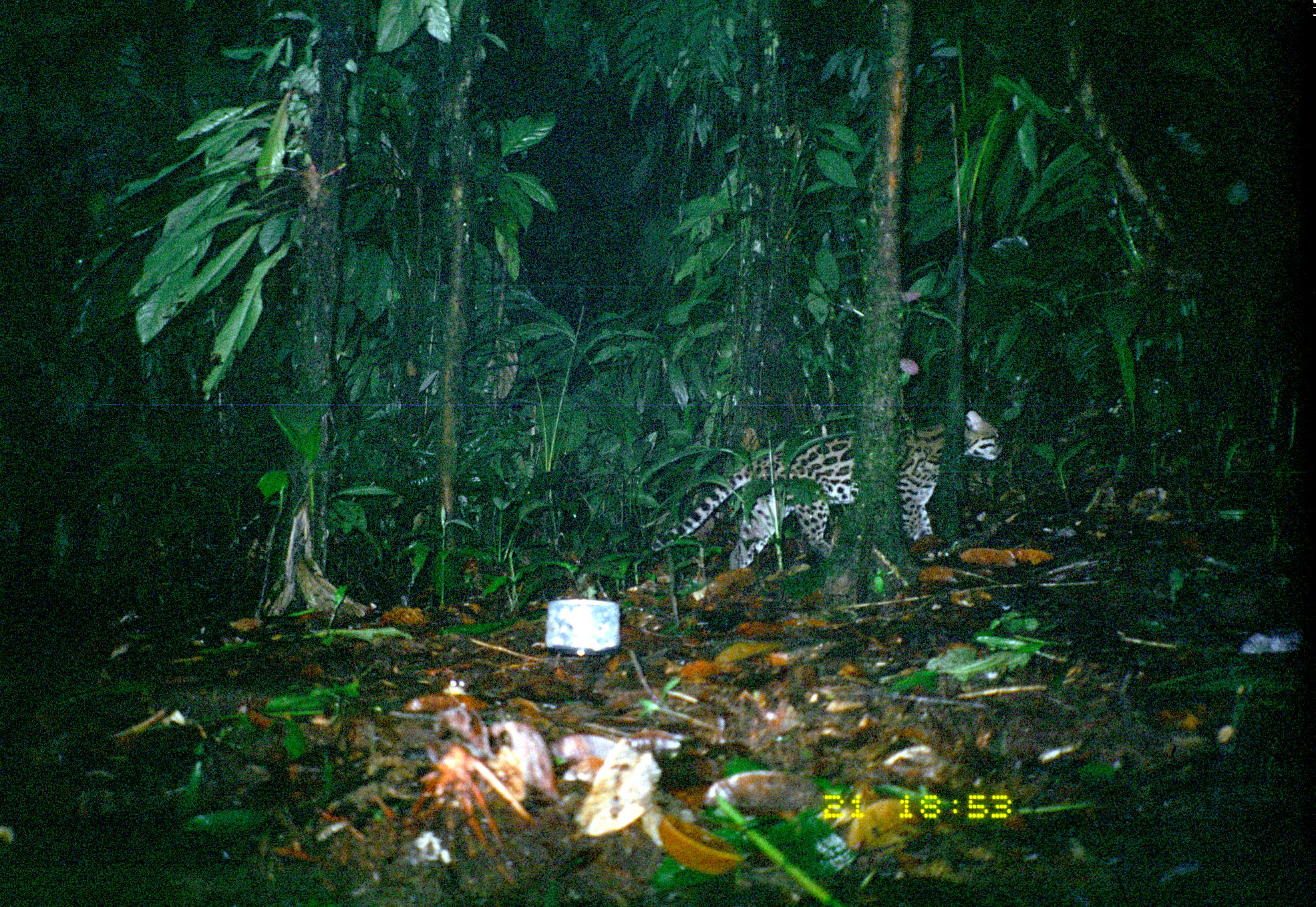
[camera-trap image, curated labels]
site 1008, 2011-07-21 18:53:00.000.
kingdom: Animalia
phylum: Chordata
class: Mammalia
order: Carnivora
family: Felidae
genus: Leopardus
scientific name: Leopardus pardalis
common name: ocelot